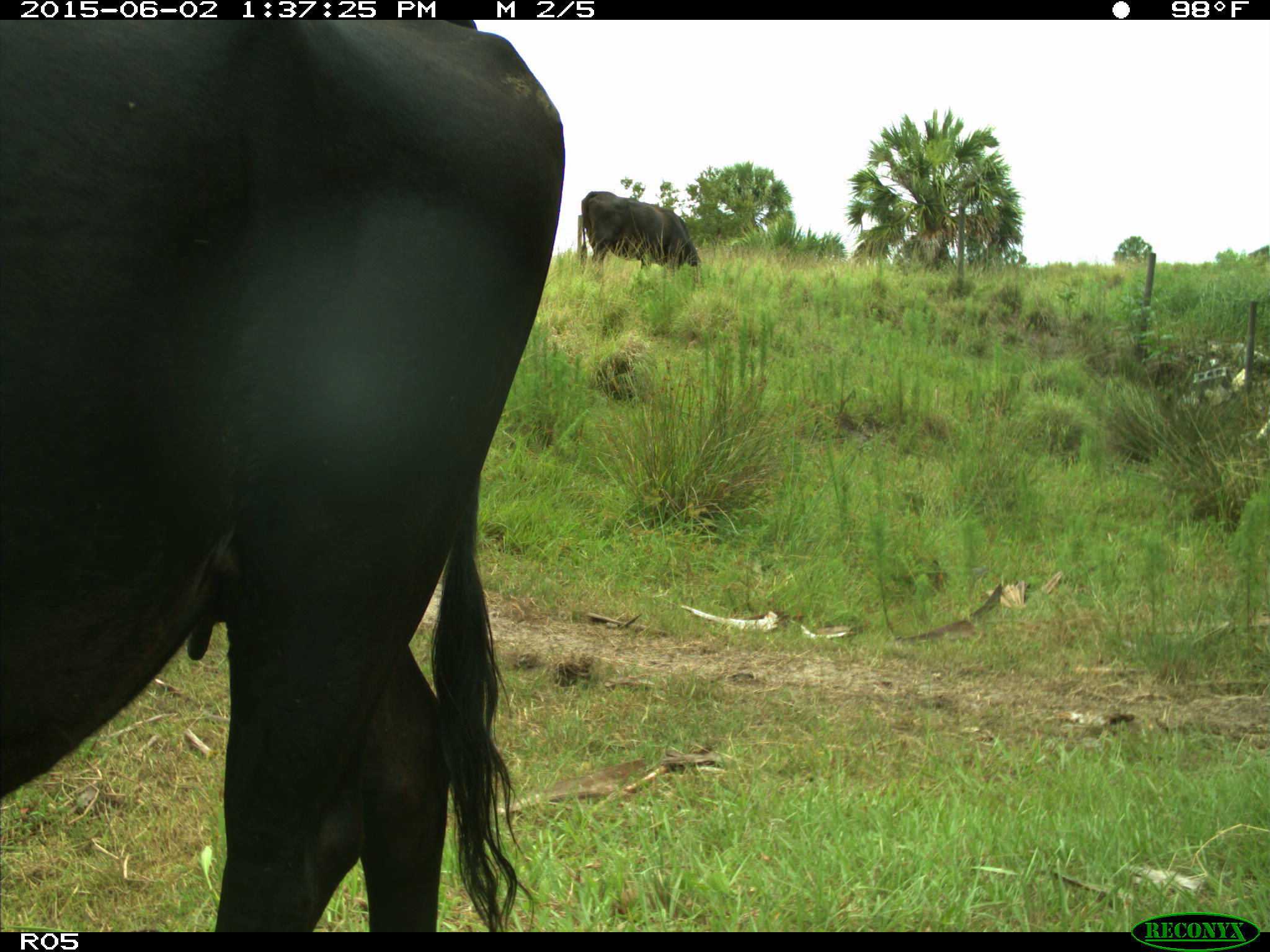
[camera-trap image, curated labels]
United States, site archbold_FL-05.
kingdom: Animalia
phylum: Chordata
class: Mammalia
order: Artiodactyla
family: Bovidae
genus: Bos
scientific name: Bos taurus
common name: domestic cow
Bos taurus (domestic cow).